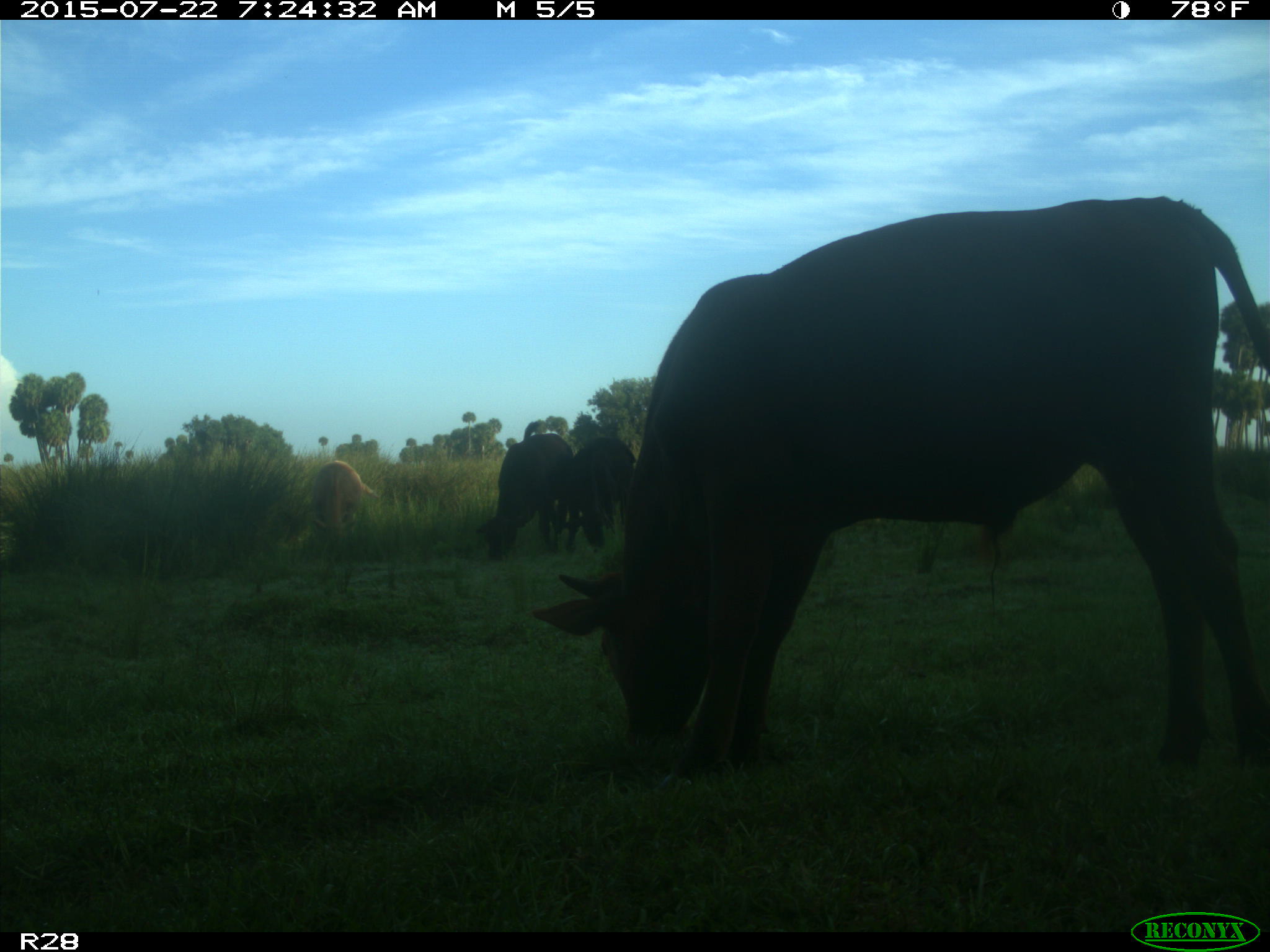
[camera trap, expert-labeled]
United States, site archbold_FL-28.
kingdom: Animalia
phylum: Chordata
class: Mammalia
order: Artiodactyla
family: Bovidae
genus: Bos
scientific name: Bos taurus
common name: domestic cow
Bos taurus (domestic cow).